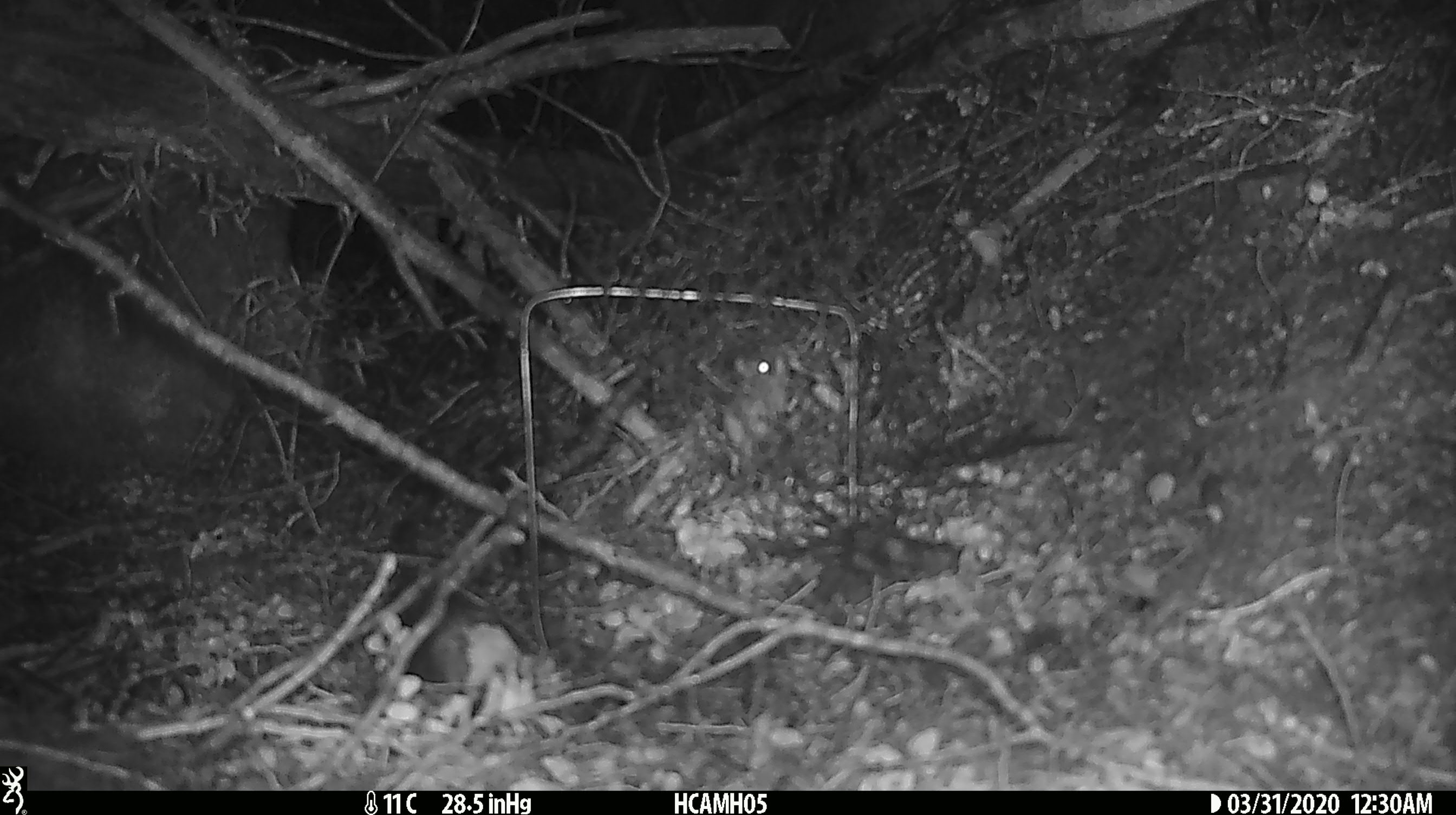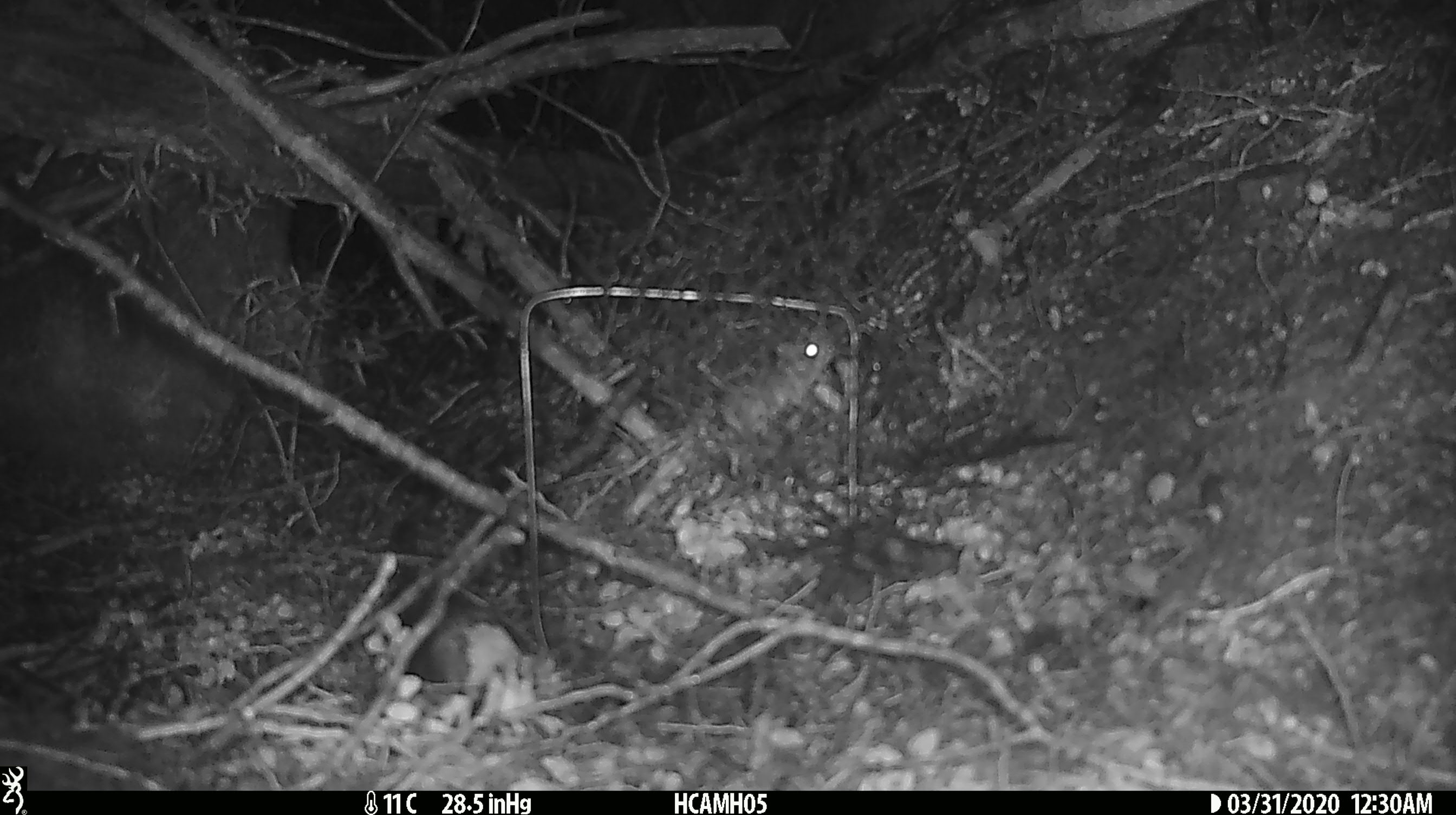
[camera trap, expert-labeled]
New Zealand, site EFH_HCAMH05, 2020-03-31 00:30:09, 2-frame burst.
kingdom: Animalia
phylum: Chordata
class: Mammalia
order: Rodentia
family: Muridae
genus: Mus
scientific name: Mus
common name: mouse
Mouse (Mus).